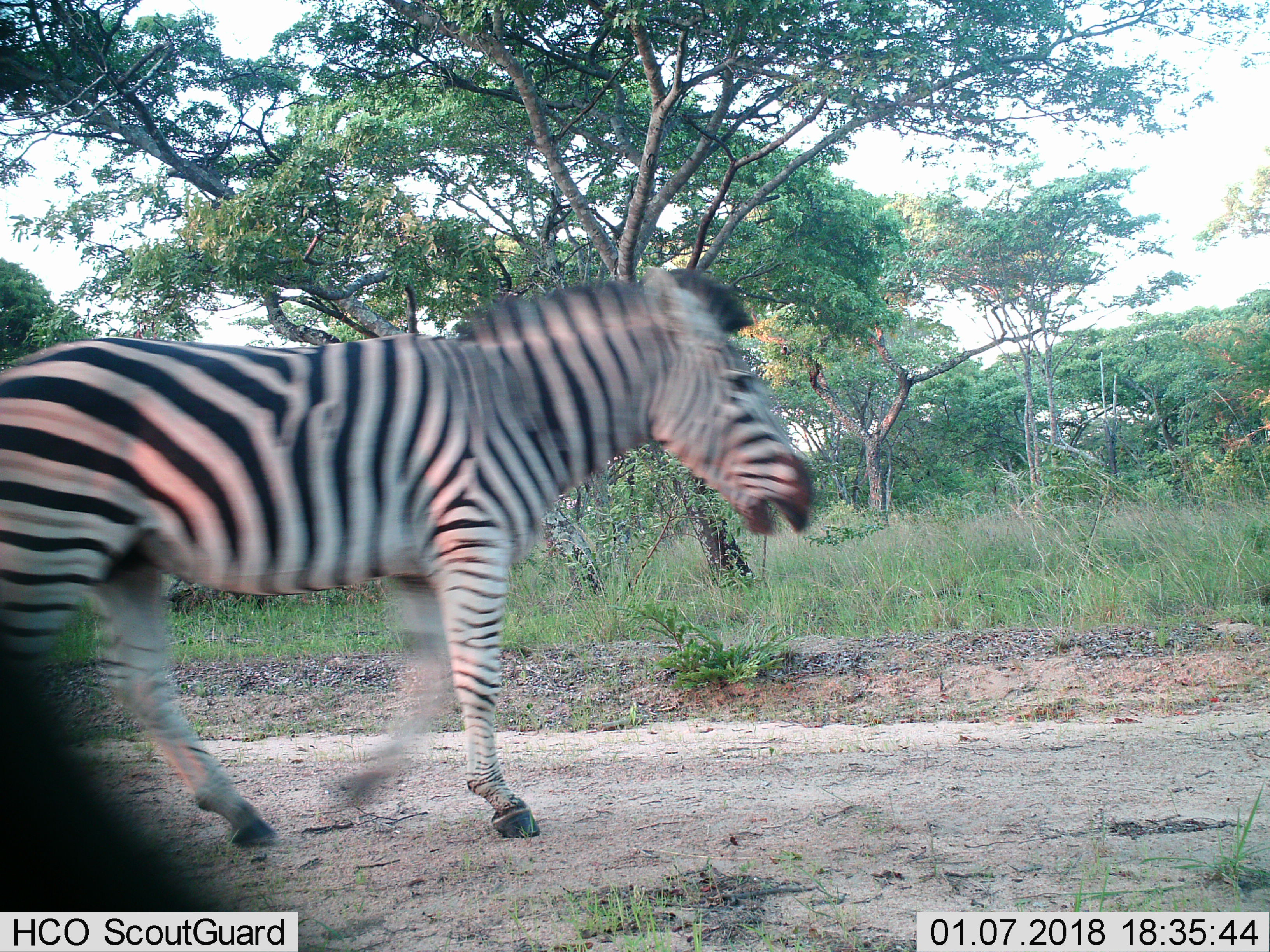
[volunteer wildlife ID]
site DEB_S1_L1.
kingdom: Animalia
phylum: Chordata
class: Mammalia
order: Perissodactyla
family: Equidae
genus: Equus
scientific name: Equus quagga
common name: plains zebra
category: zebraplains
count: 1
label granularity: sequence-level